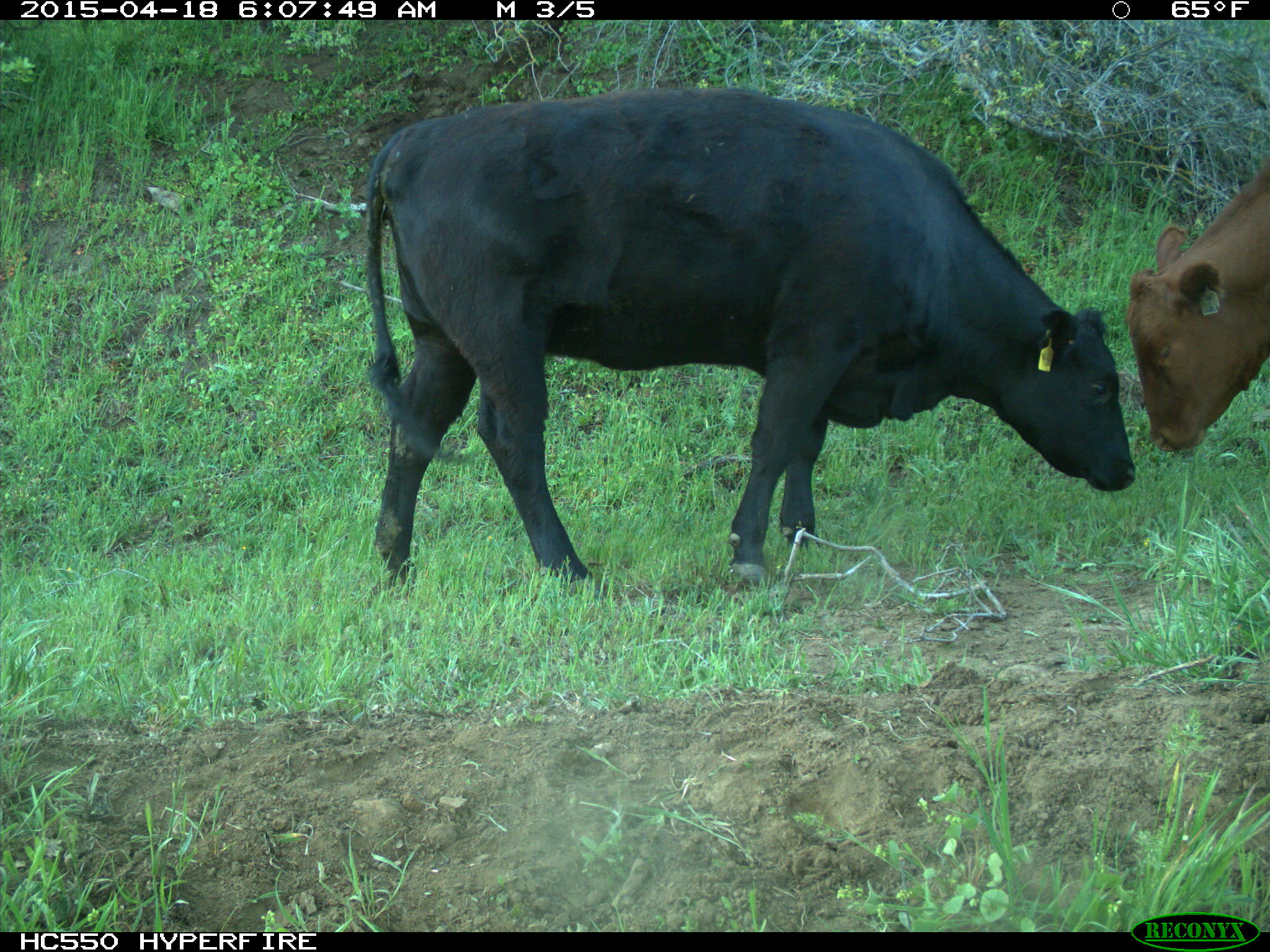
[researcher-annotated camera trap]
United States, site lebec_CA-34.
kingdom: Animalia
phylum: Chordata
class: Mammalia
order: Artiodactyla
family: Bovidae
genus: Bos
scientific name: Bos taurus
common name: domestic cow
Bos taurus (domestic cow).